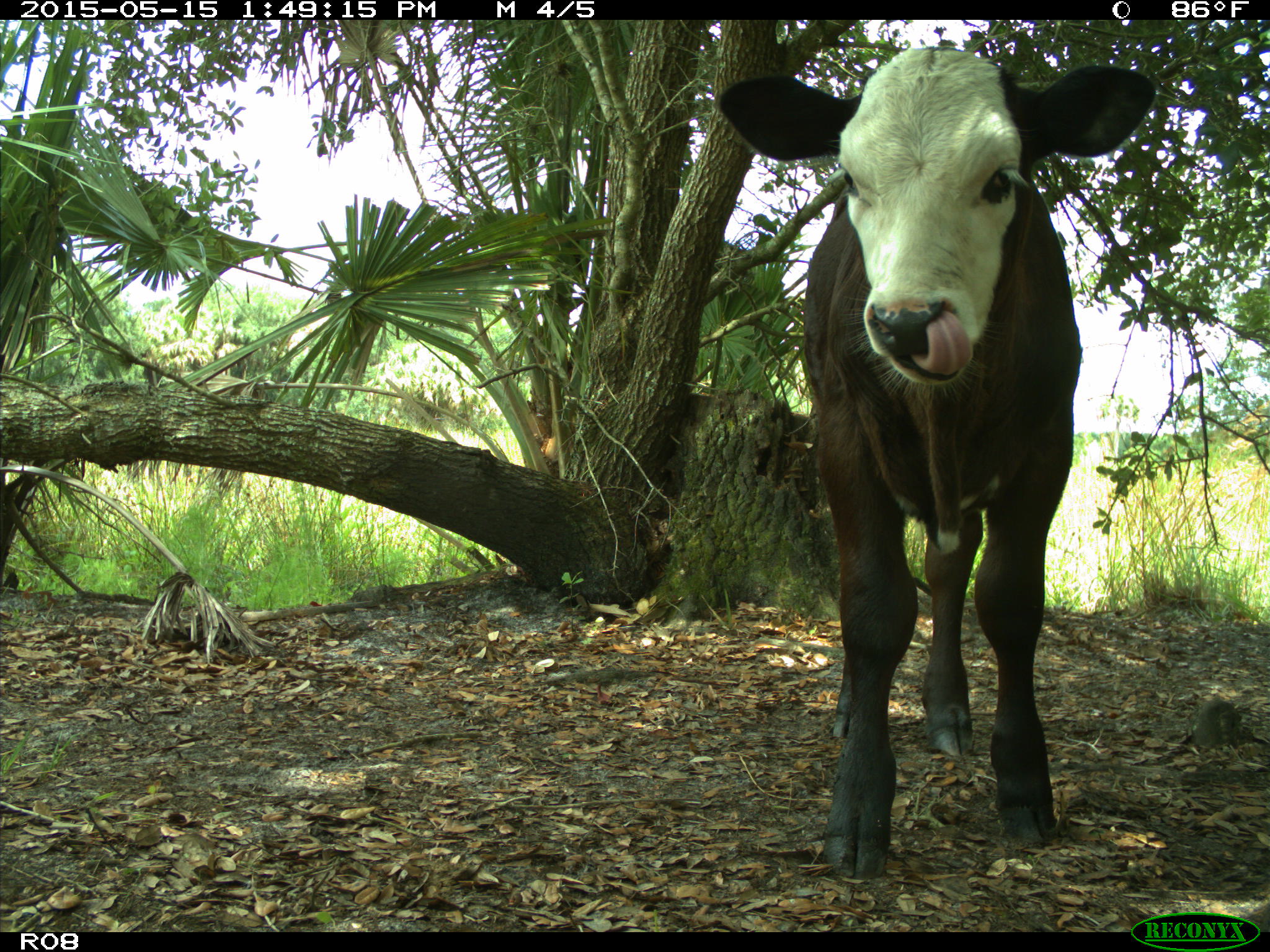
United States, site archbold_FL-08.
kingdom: Animalia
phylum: Chordata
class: Mammalia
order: Artiodactyla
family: Bovidae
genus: Bos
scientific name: Bos taurus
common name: domestic cow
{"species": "Bos taurus (domestic cow)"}